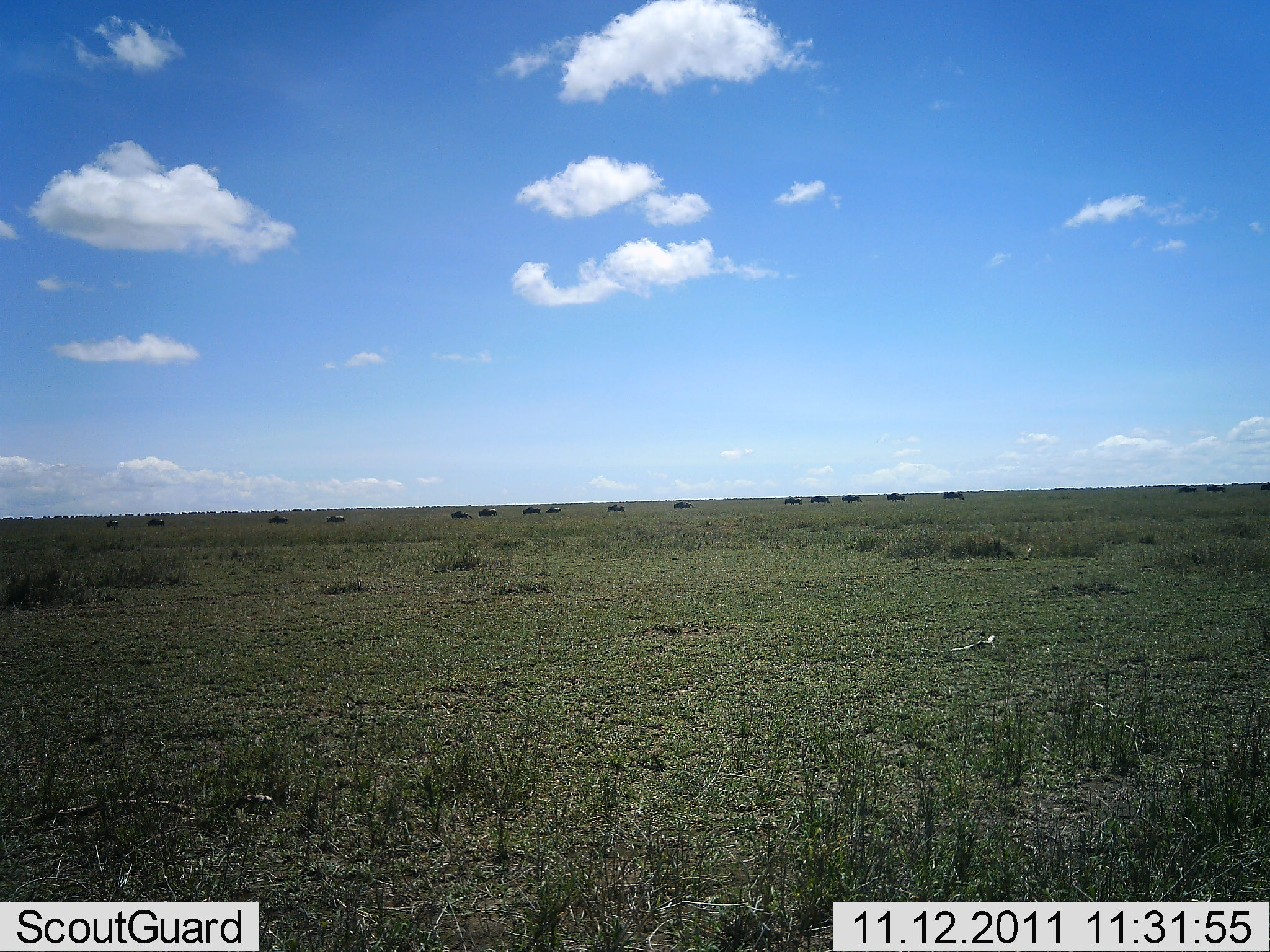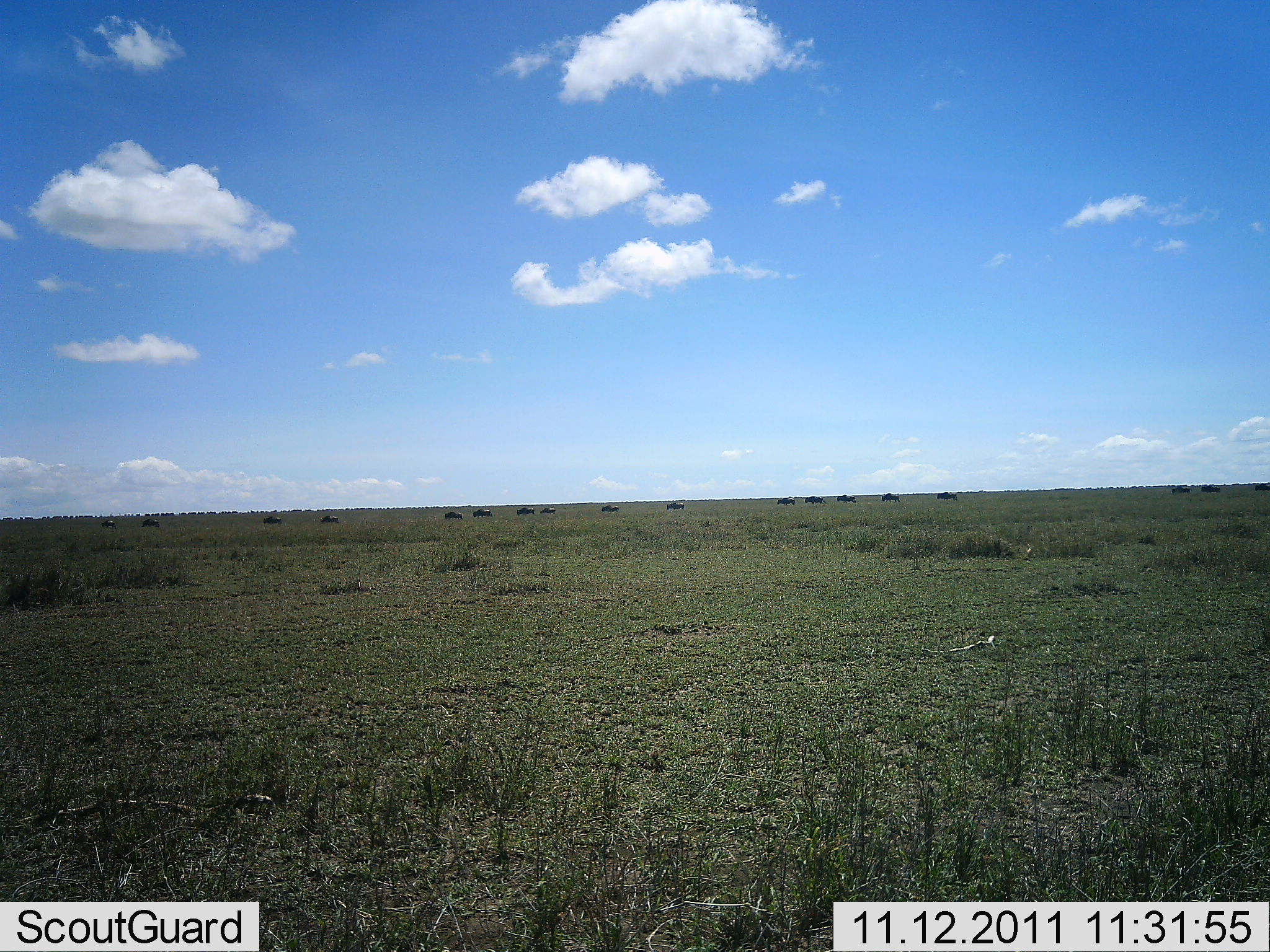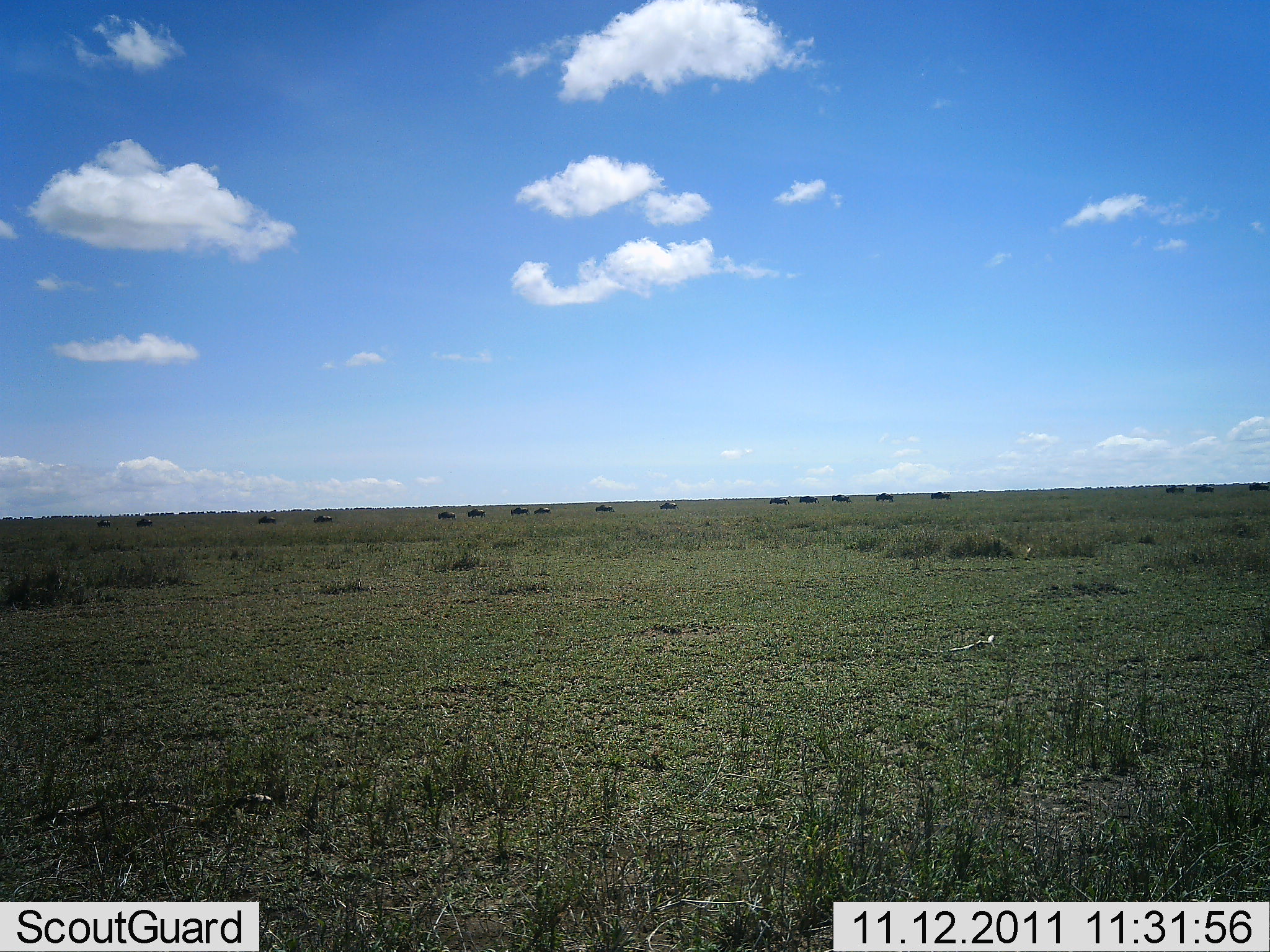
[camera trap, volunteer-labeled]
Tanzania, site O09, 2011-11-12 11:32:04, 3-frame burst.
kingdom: Animalia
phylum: Chordata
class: Mammalia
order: Artiodactyla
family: Bovidae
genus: Connochaetes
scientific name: Connochaetes taurinus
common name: blue wildebeest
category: wildebeest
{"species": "wildebeest (blue wildebeest) (Connochaetes taurinus)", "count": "11-50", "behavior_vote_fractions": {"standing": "0%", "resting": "0%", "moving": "100%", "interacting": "0%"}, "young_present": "0%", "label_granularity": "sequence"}